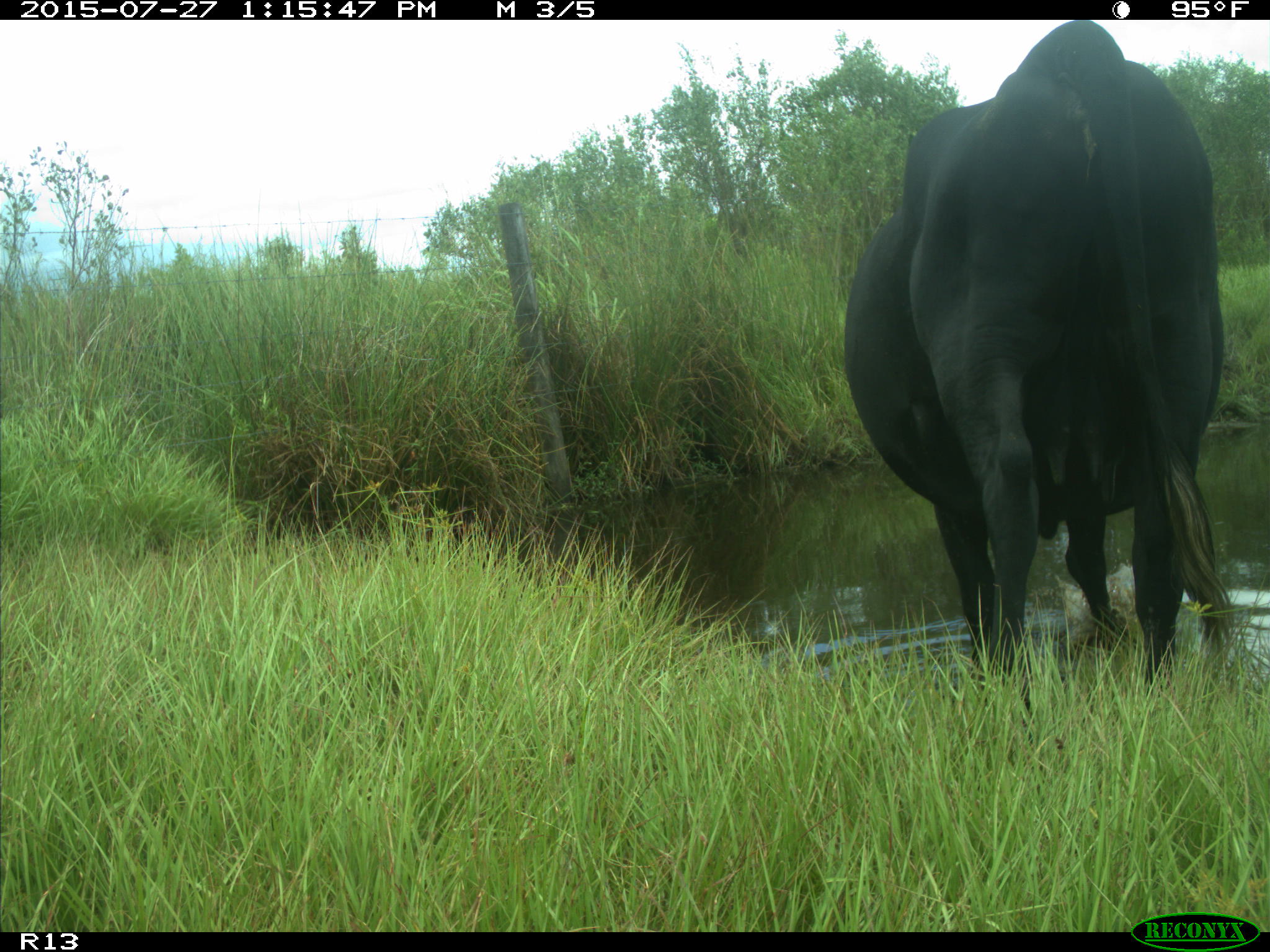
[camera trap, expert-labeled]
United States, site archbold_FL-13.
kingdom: Animalia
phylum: Chordata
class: Mammalia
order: Artiodactyla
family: Bovidae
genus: Bos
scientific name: Bos taurus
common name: domestic cow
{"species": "Bos taurus (domestic cow)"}